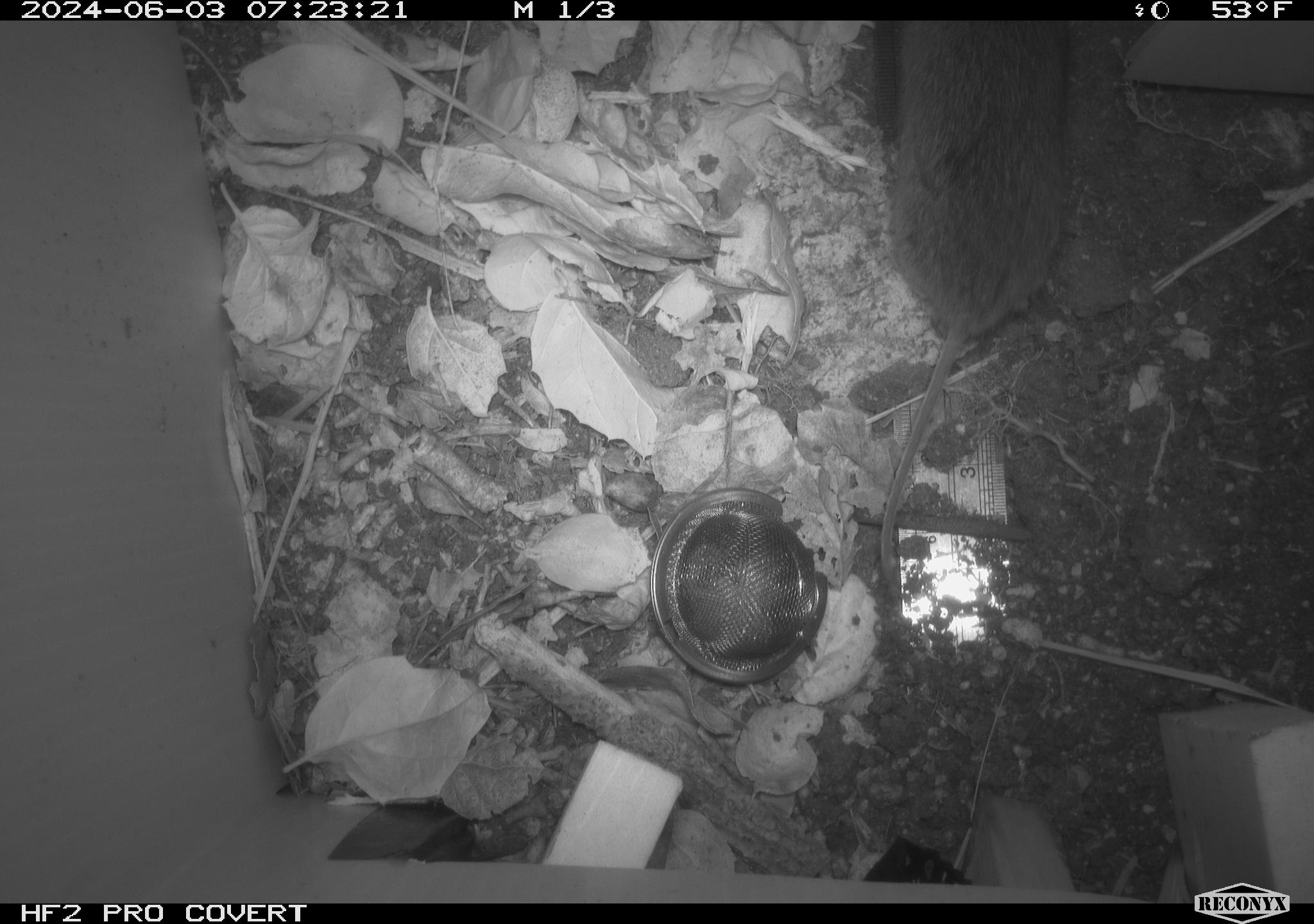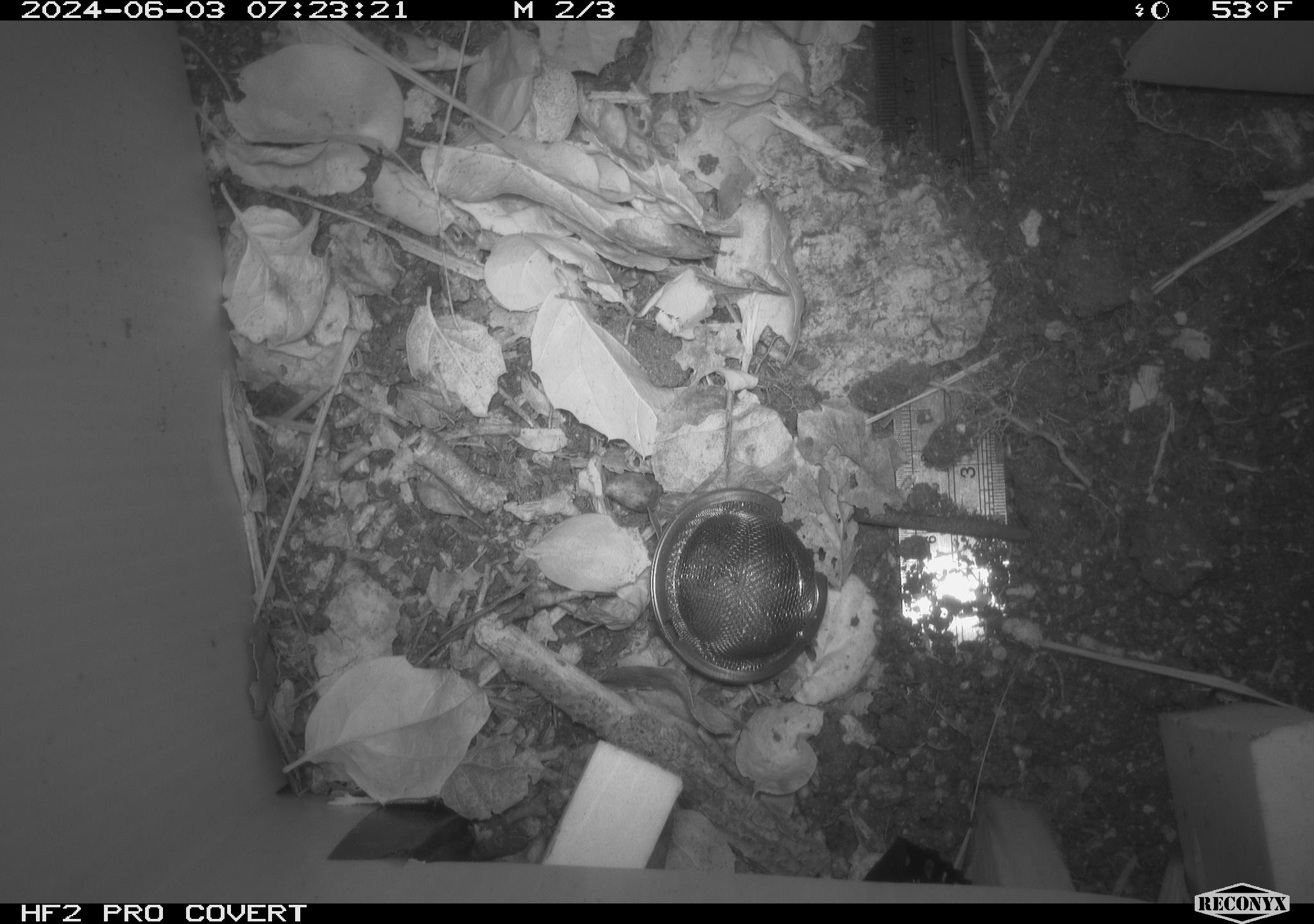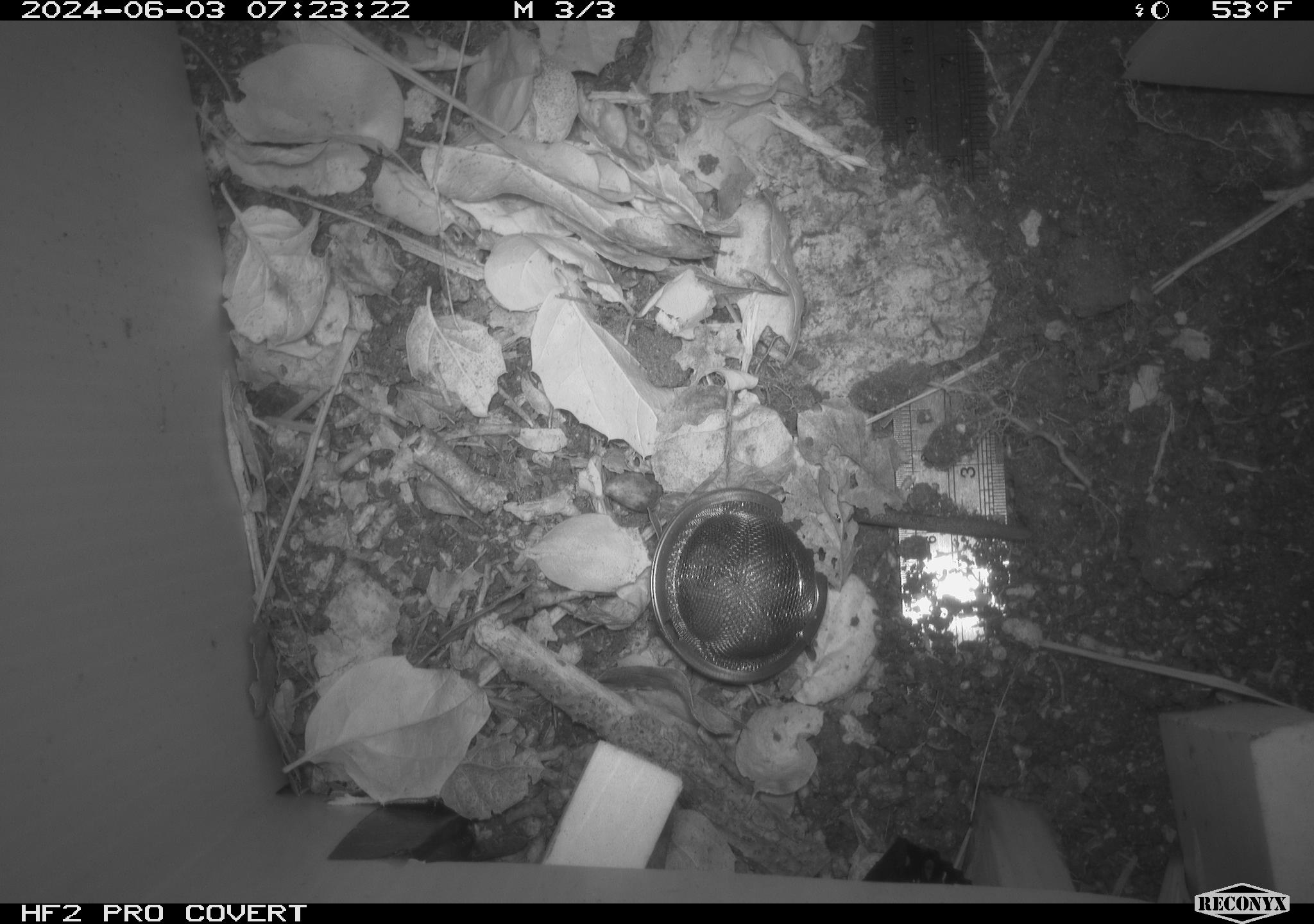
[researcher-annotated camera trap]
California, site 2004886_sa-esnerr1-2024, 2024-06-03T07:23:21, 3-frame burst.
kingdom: Animalia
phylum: Chordata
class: Mammalia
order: Rodentia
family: Cricetidae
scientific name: Cricetidae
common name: hamsters, voles, lemmings, and allies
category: cricetidae family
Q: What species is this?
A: Cricetidae family (hamsters, voles, lemmings, and allies) (Cricetidae).